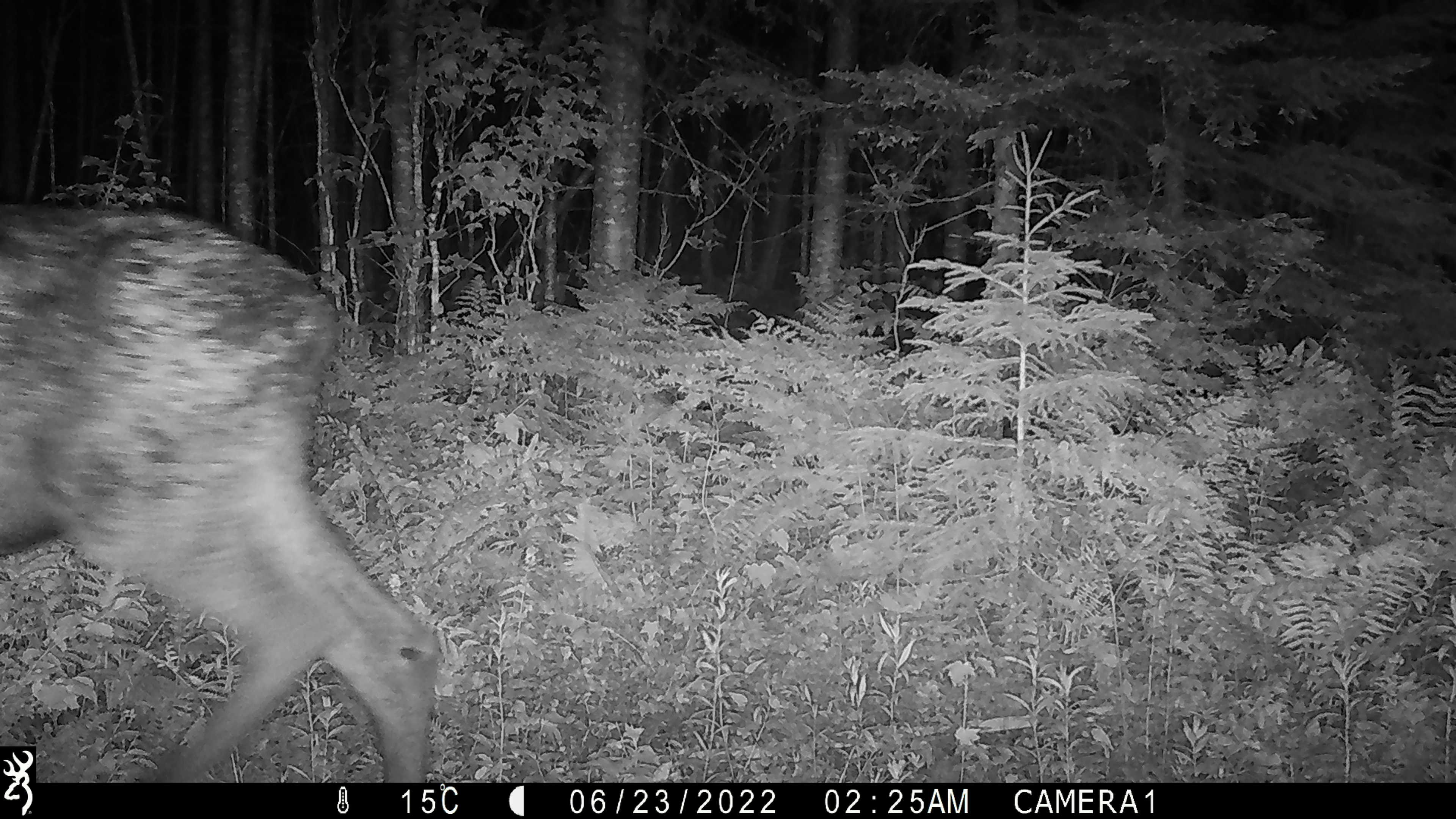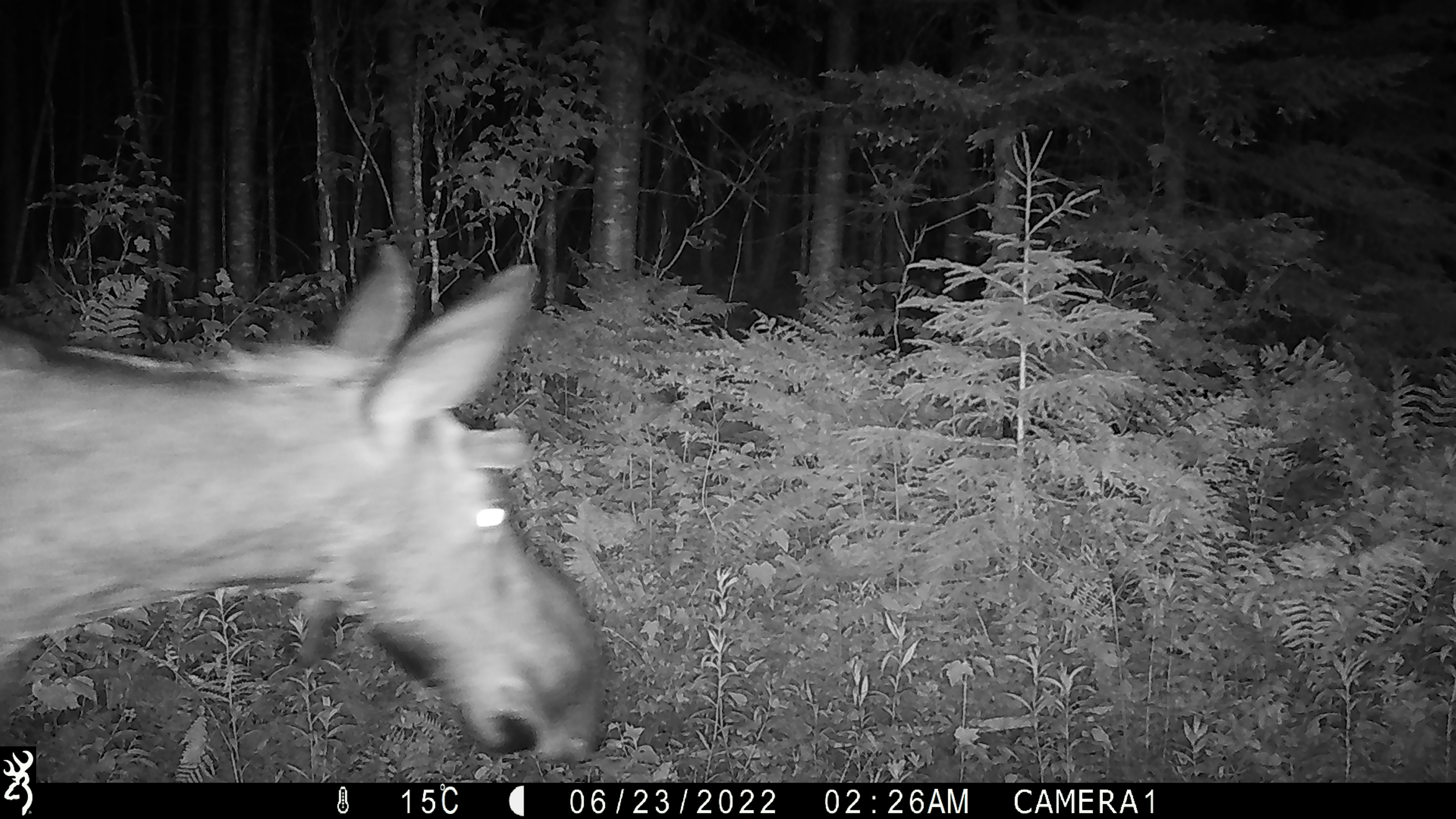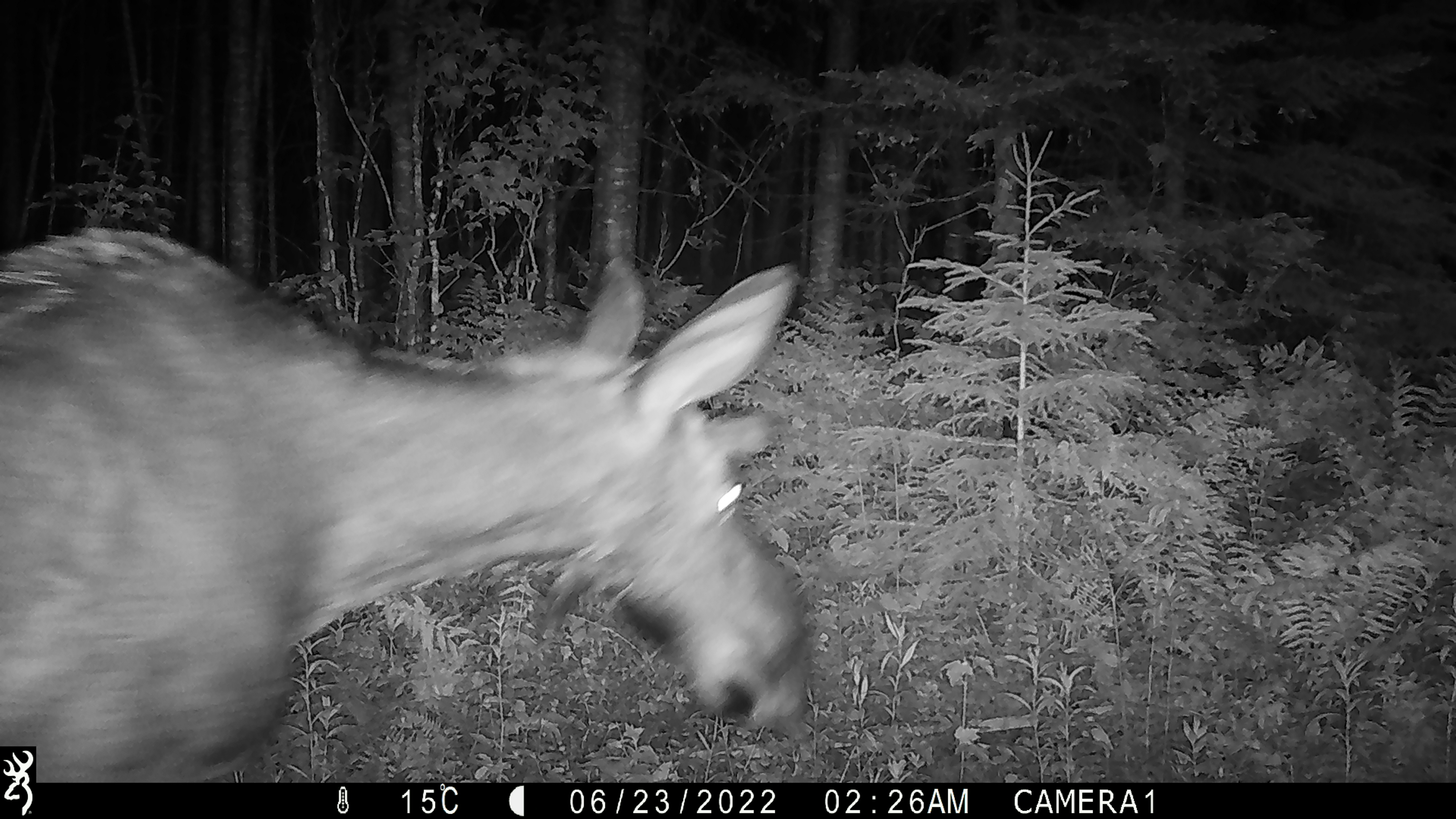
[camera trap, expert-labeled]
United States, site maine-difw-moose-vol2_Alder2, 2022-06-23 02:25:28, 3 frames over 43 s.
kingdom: Animalia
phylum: Chordata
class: Mammalia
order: Artiodactyla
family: Cervidae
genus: Alces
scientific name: Alces alces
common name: moose